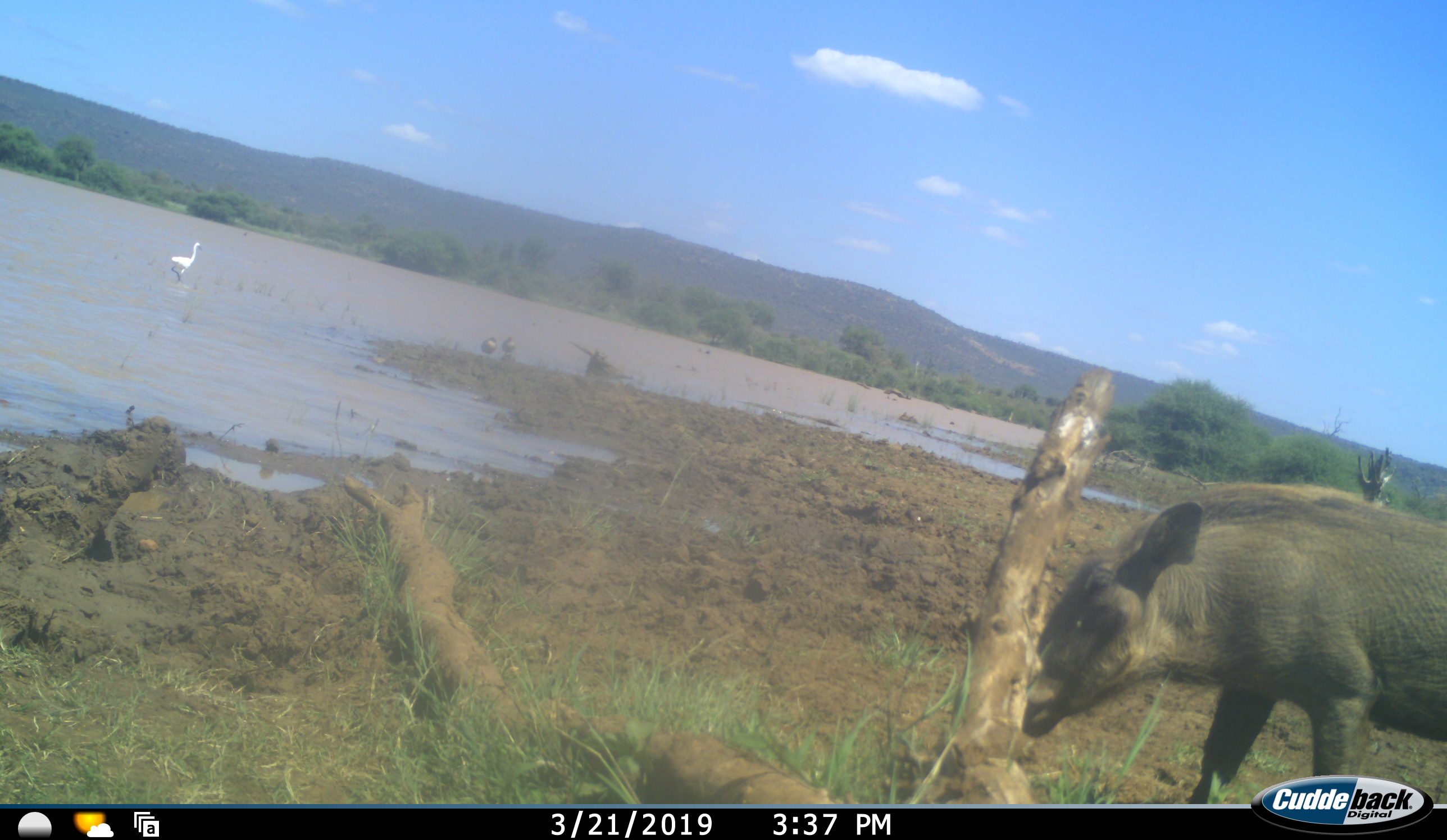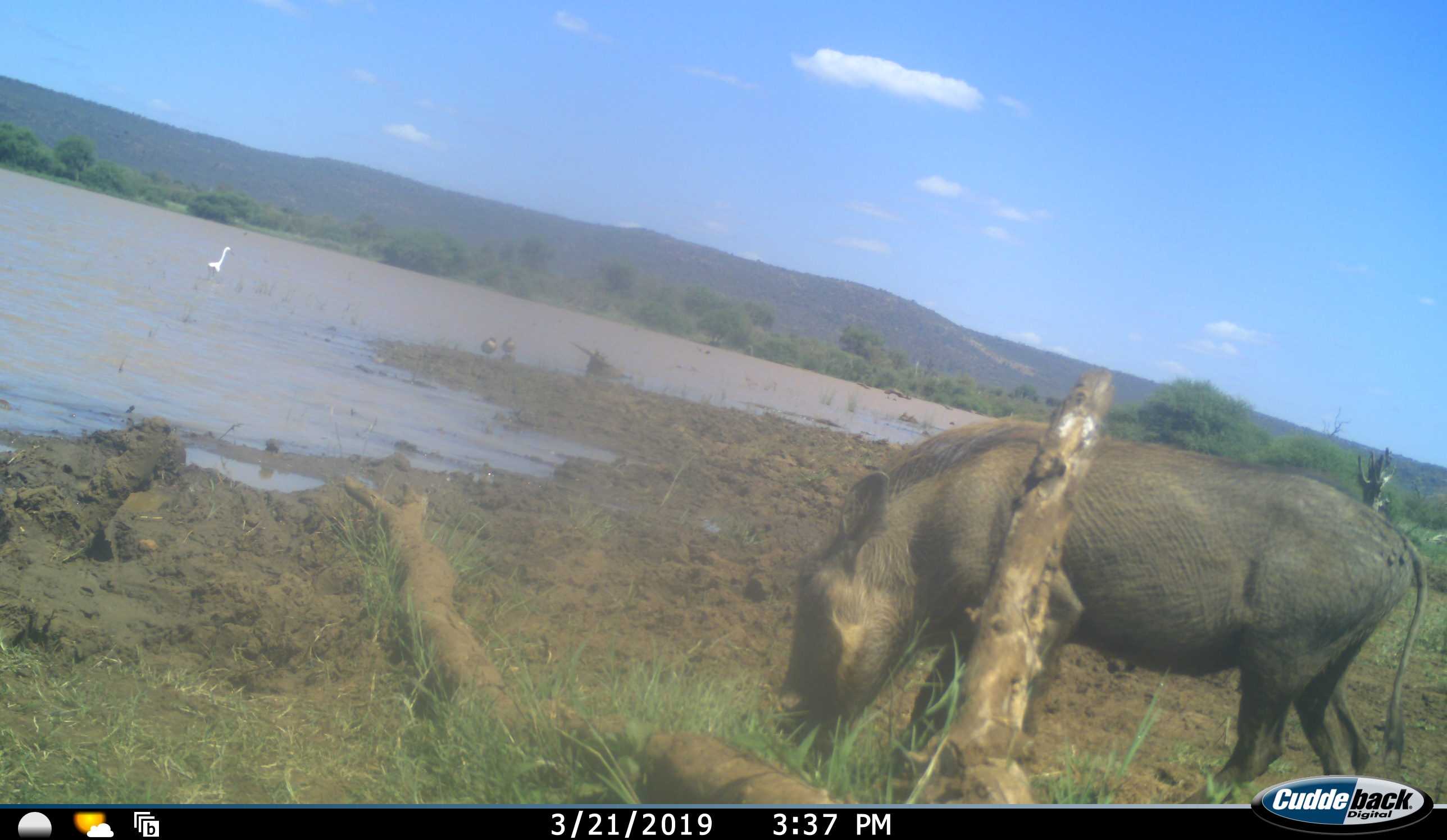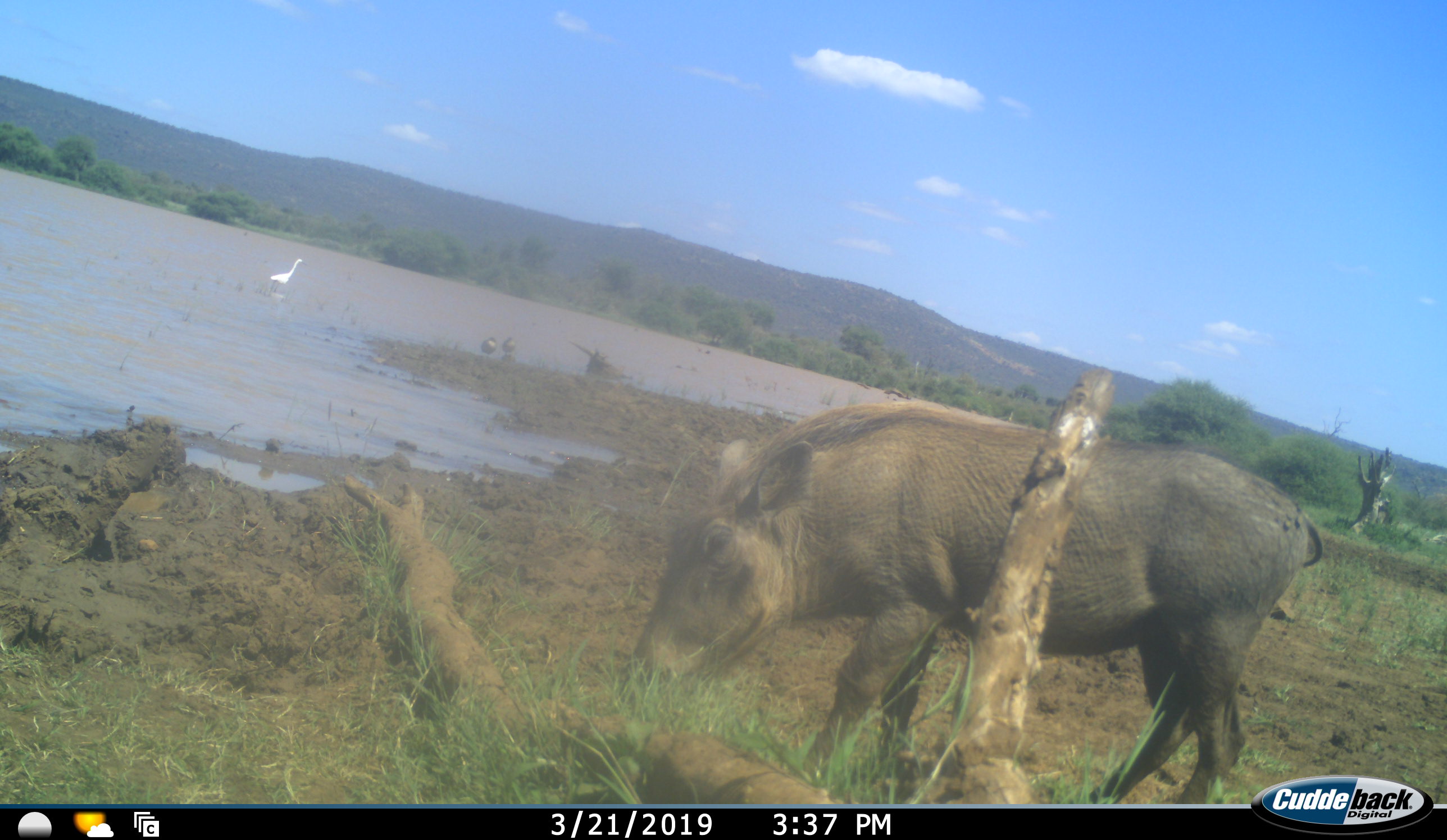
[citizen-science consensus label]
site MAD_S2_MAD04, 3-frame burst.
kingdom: Animalia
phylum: Chordata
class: Mammalia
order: Artiodactyla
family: Suidae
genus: Phacochoerus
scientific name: Phacochoerus africanus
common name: warthog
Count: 1.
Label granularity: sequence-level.